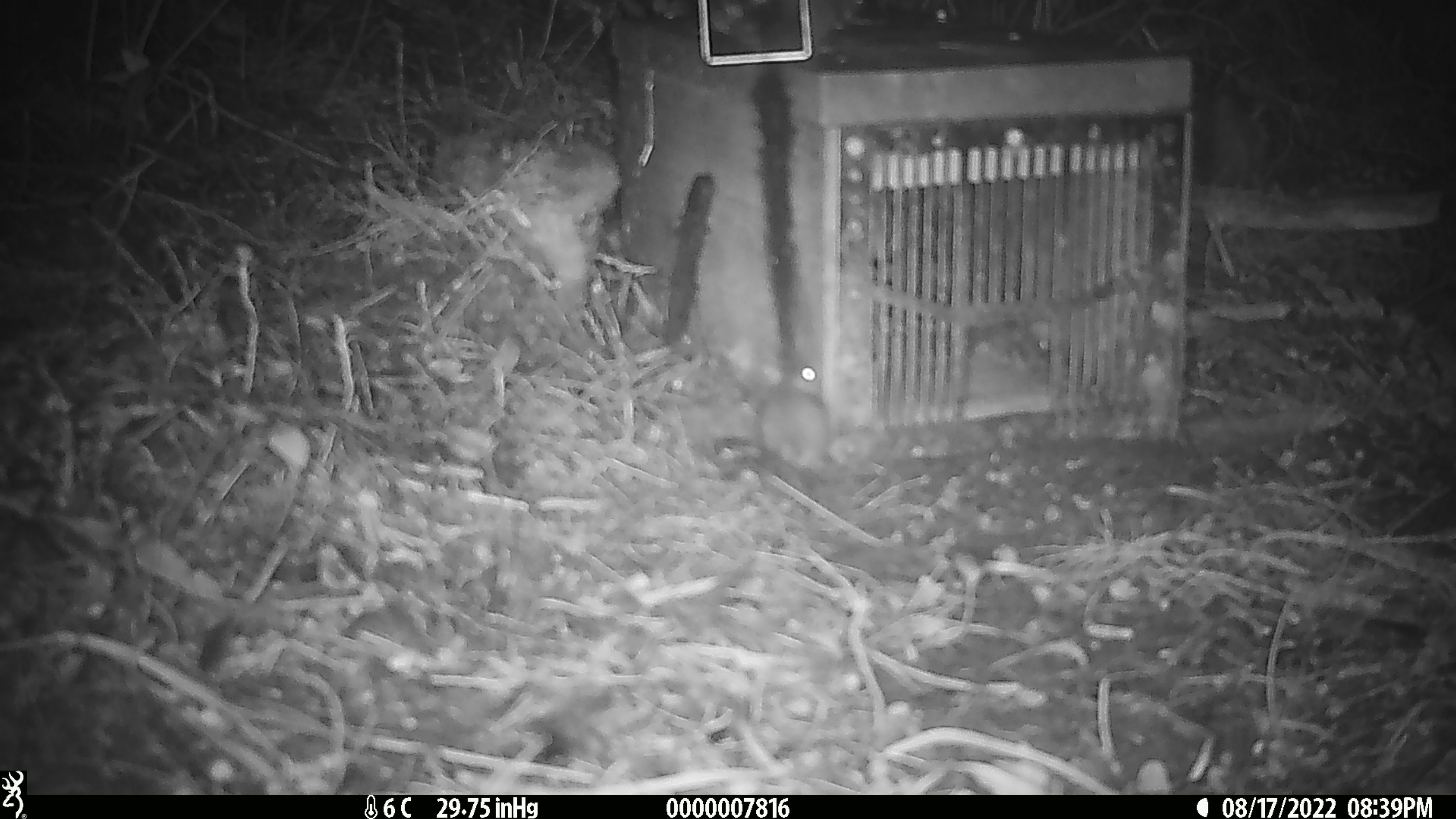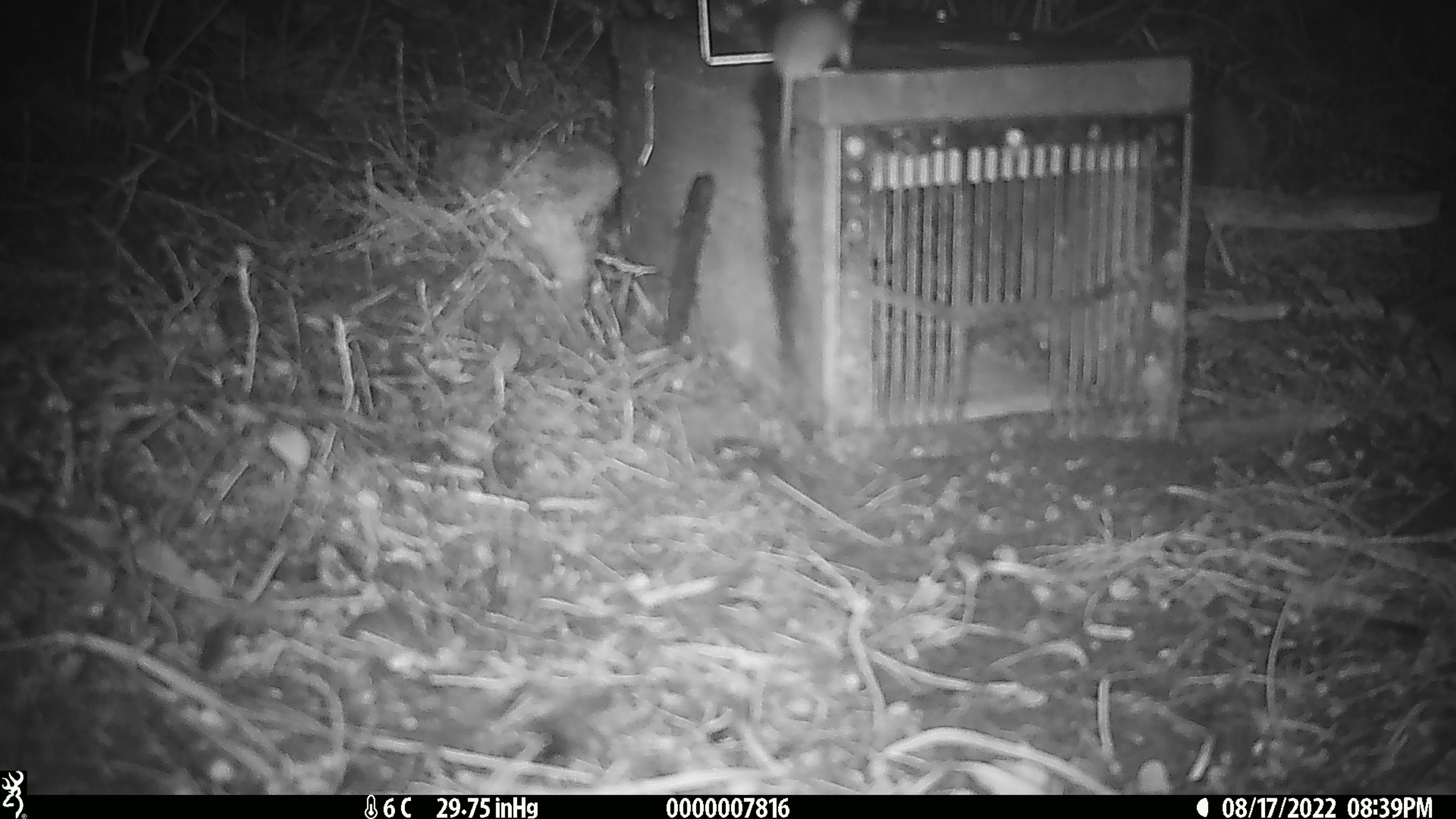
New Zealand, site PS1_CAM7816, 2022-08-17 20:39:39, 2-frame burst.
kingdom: Animalia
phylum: Chordata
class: Mammalia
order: Rodentia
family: Muridae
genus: Mus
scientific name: Mus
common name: mouse